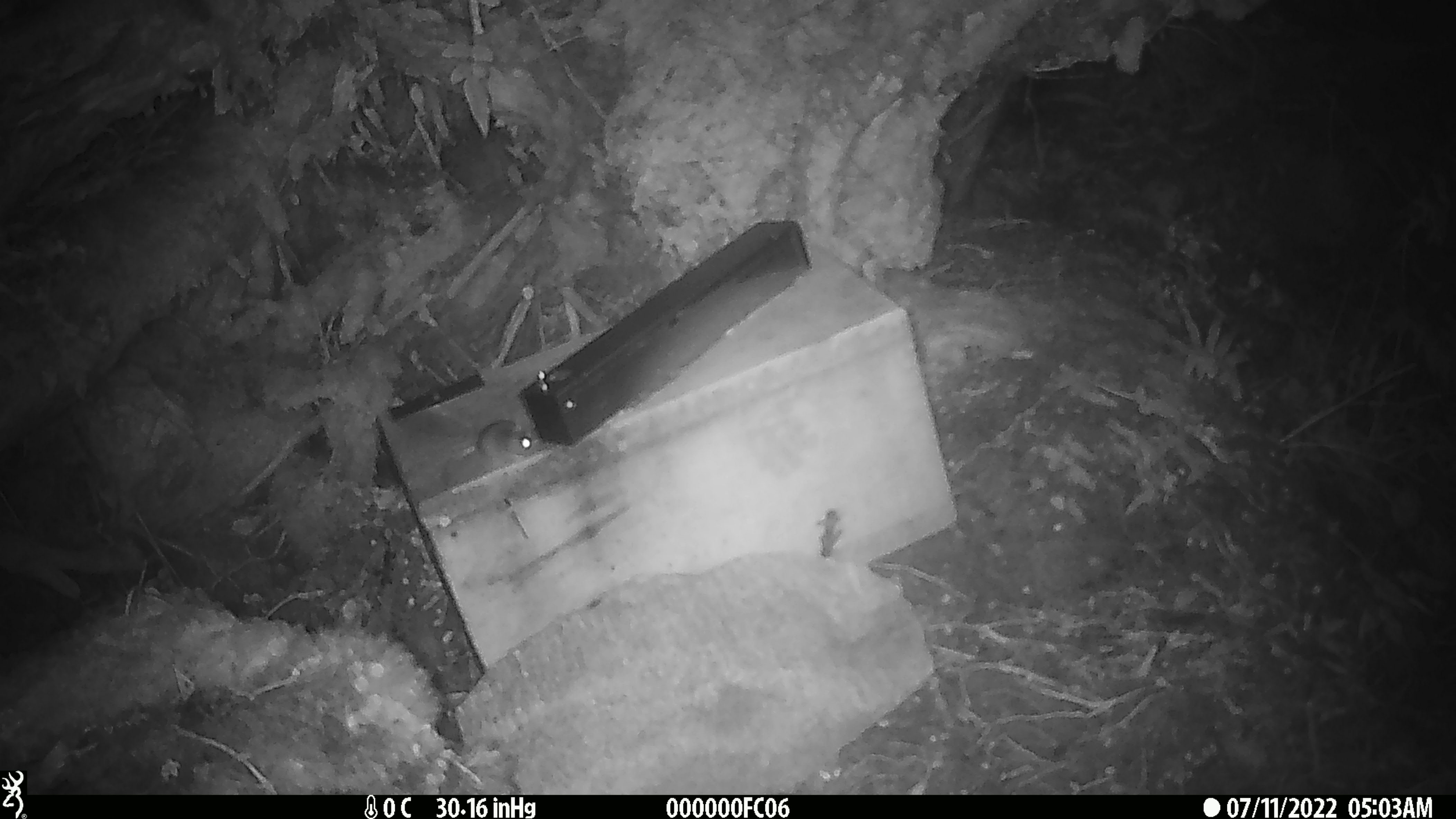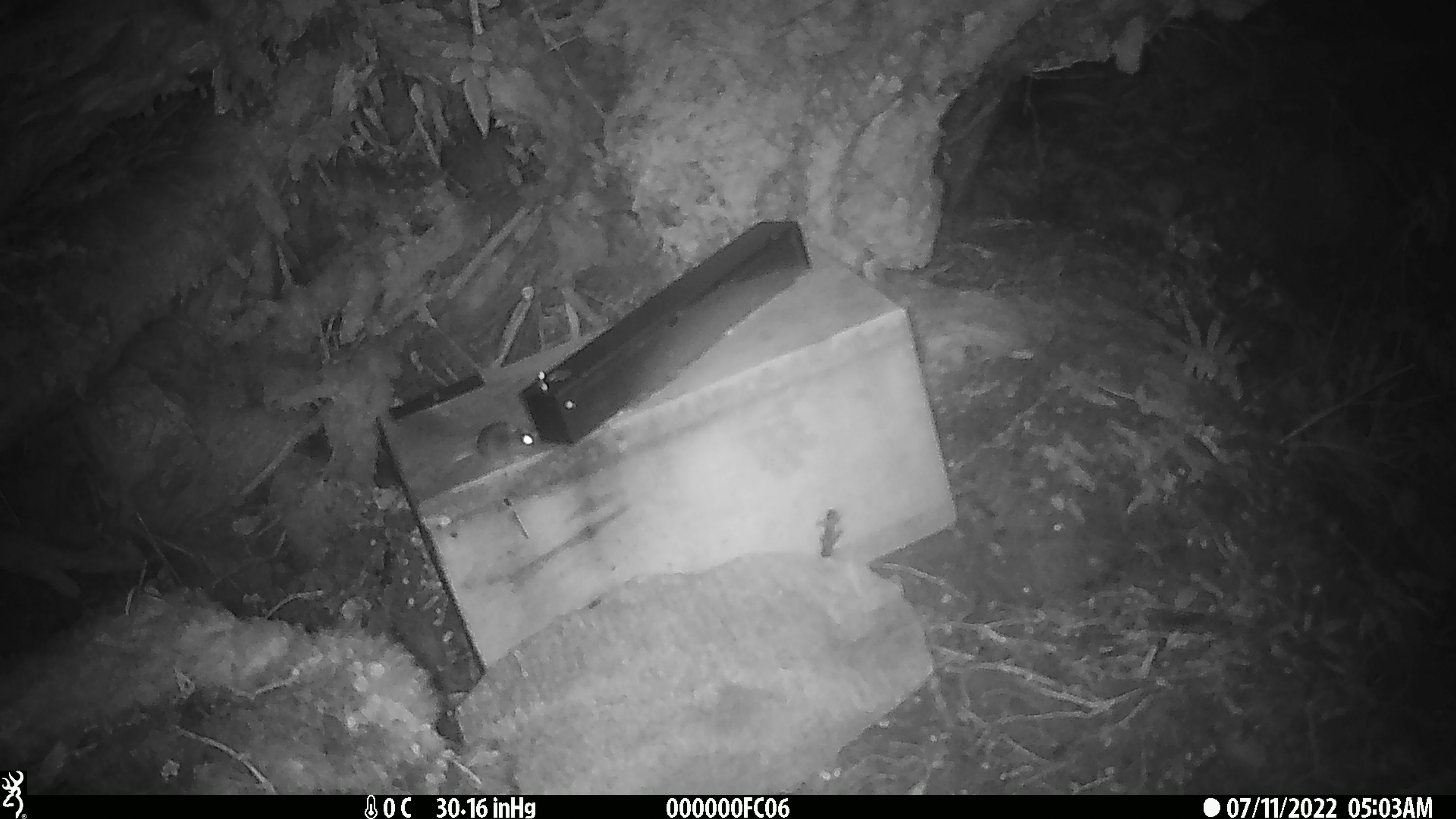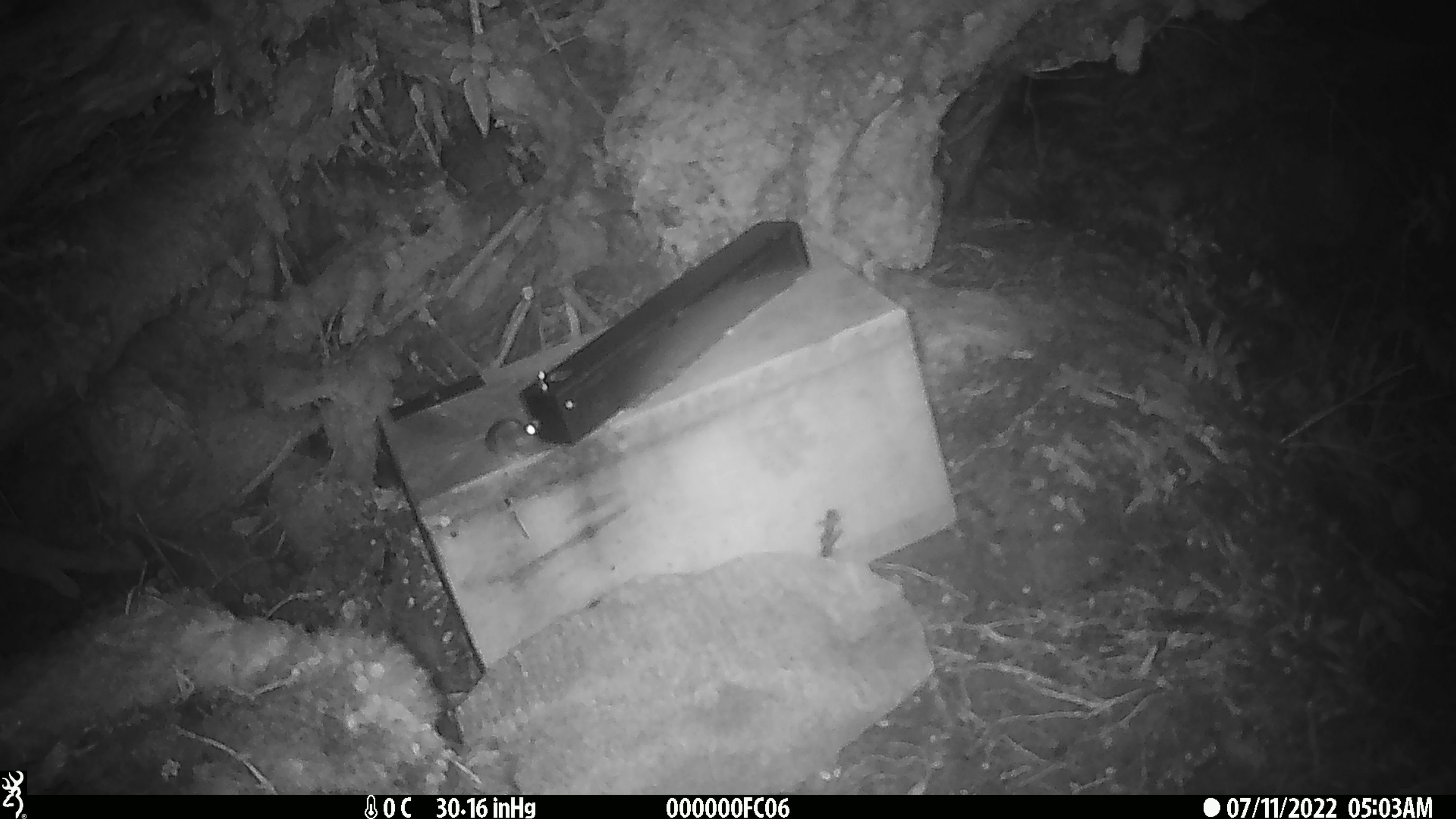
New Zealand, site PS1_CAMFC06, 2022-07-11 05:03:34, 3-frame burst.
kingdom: Animalia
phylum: Chordata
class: Mammalia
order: Rodentia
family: Muridae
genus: Mus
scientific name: Mus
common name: mouse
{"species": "mouse (Mus)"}